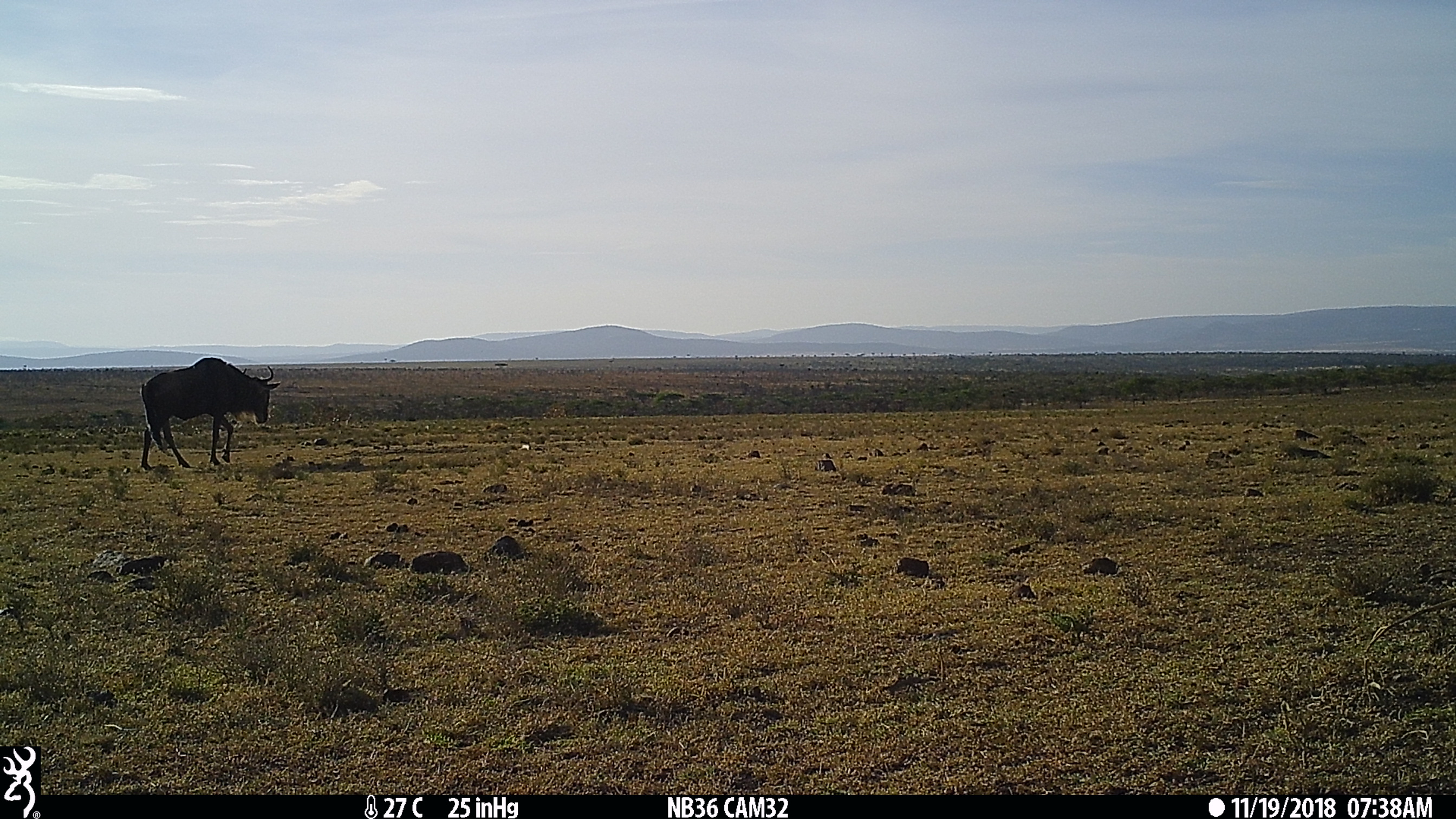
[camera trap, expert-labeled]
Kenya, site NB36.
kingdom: Animalia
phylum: Chordata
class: Mammalia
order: Artiodactyla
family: Bovidae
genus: Connochaetes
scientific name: Connochaetes taurinus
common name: blue wildebeest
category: wildebeest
Wildebeest (blue wildebeest) (Connochaetes taurinus).